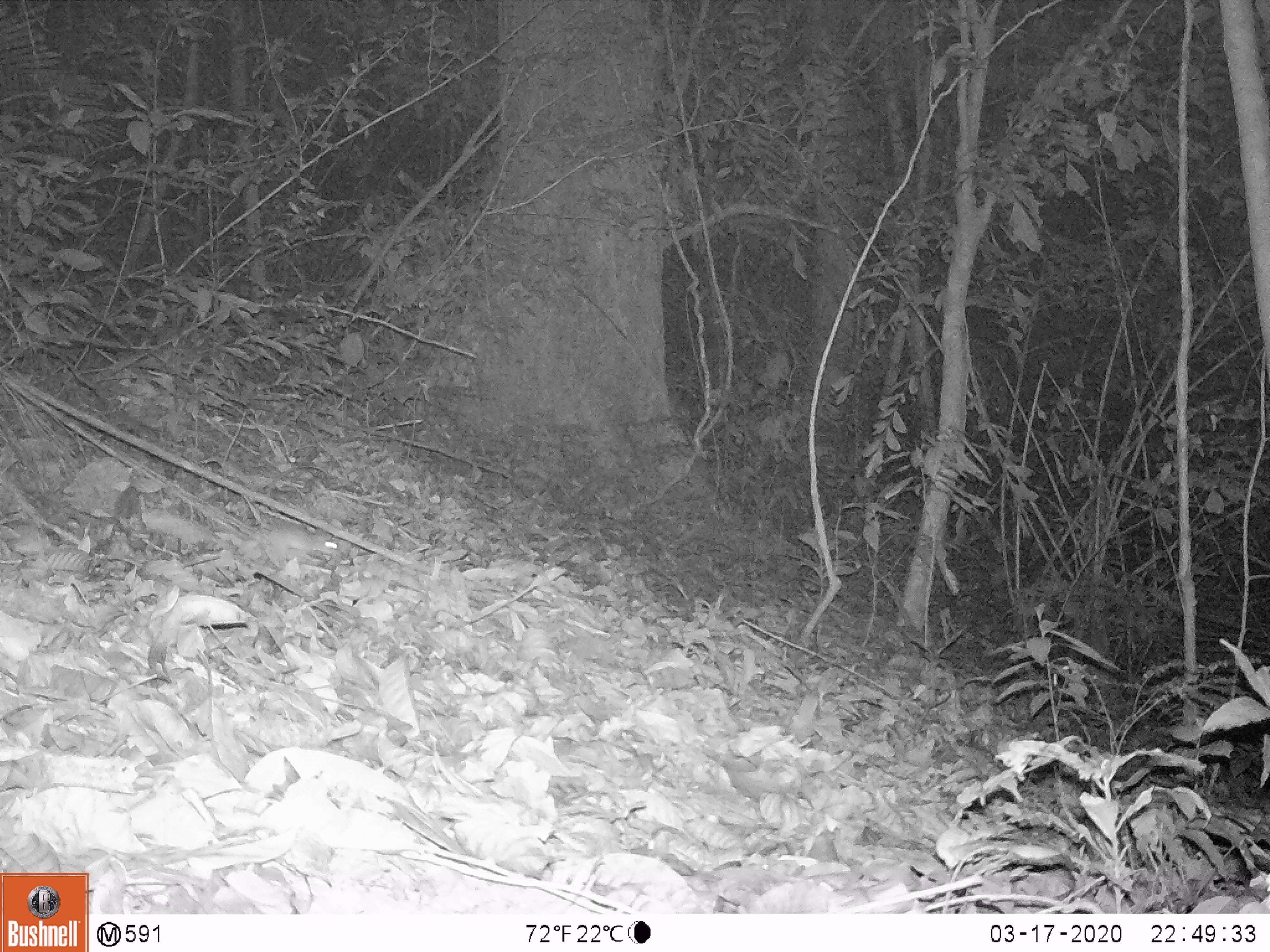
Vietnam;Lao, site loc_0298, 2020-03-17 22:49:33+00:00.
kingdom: Animalia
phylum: Chordata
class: Mammalia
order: Rodentia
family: Muridae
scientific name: Muridae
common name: old-world mice and rats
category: unidentified murid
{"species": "unidentified murid (old-world mice and rats) (Muridae)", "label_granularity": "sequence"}